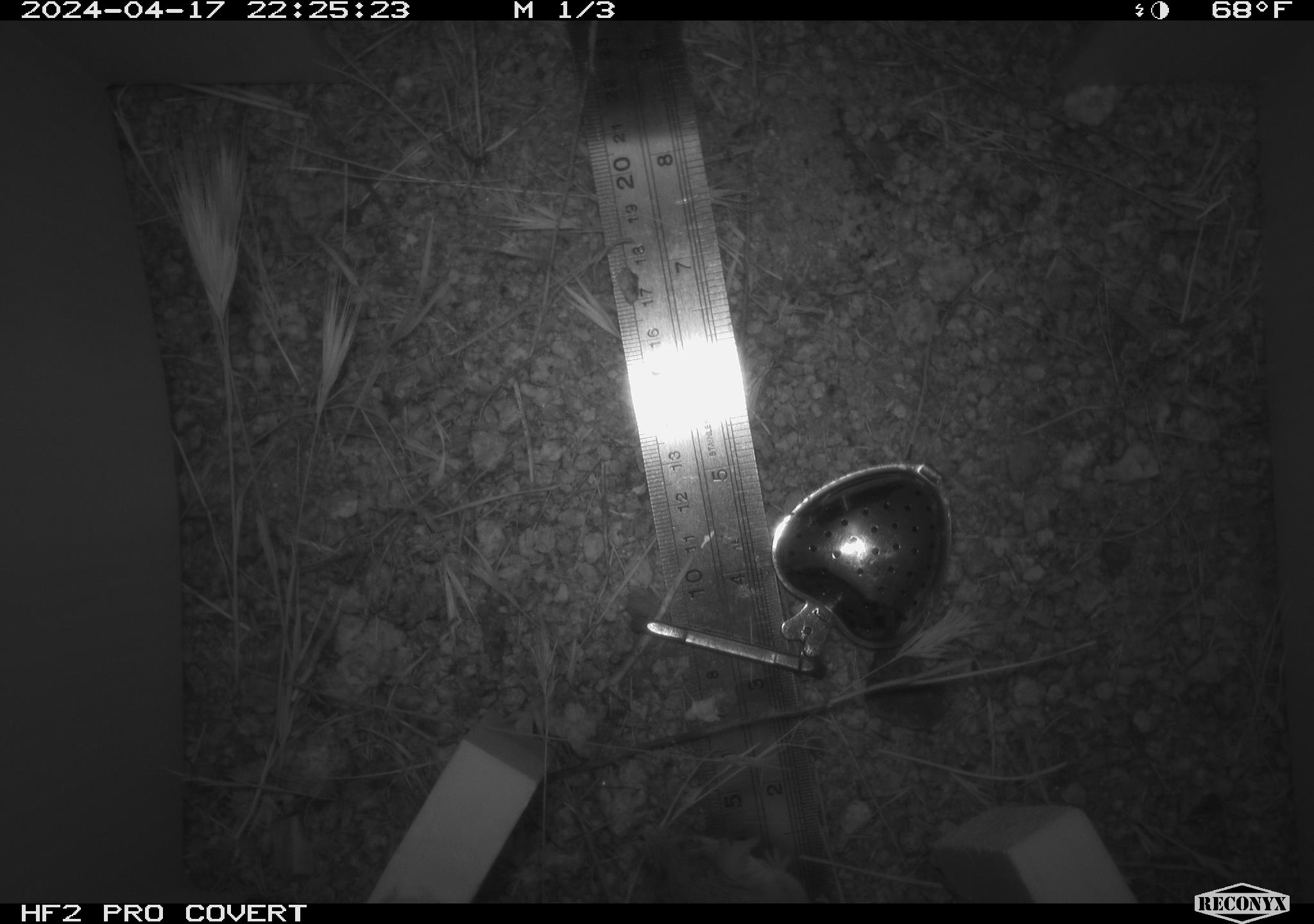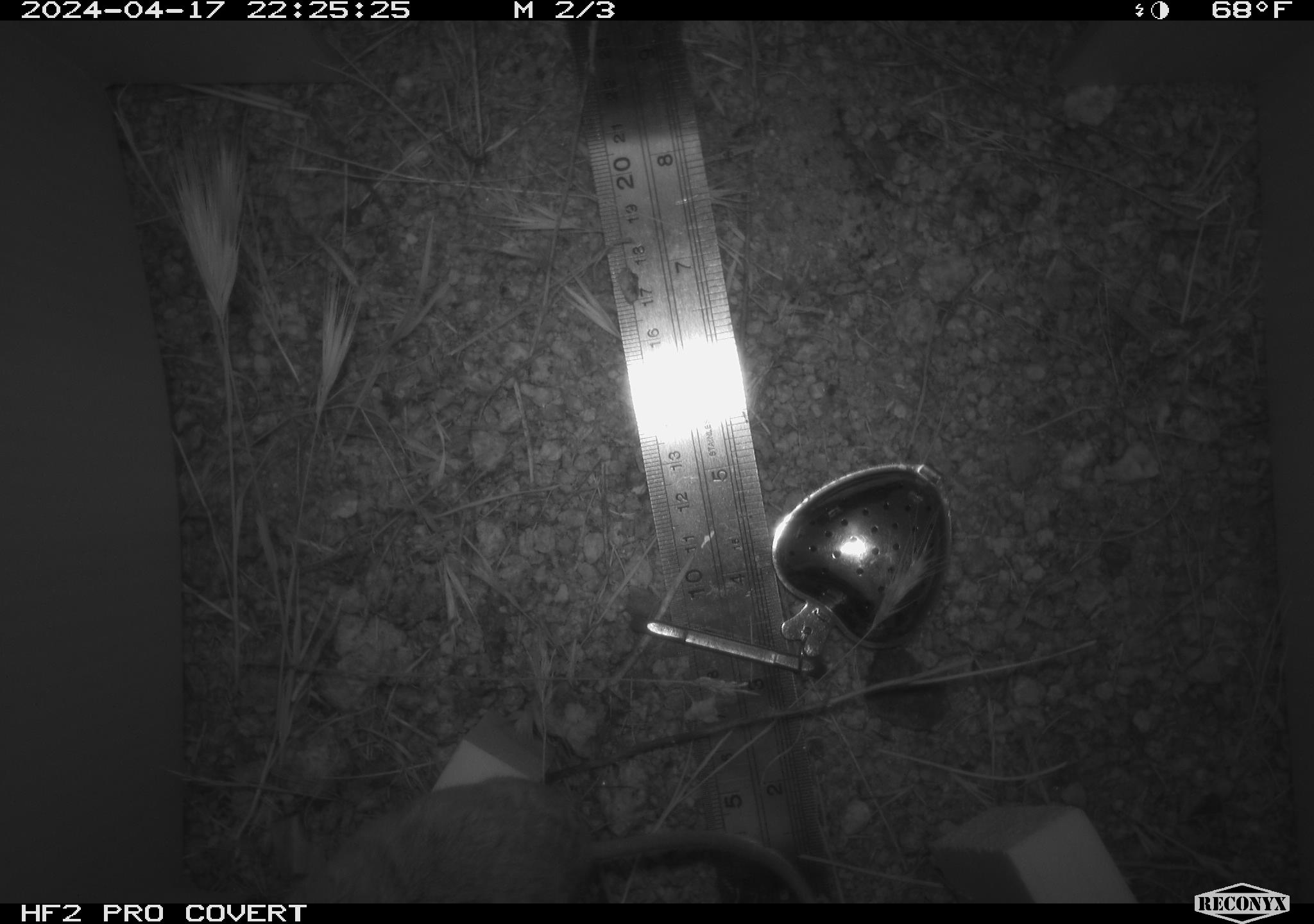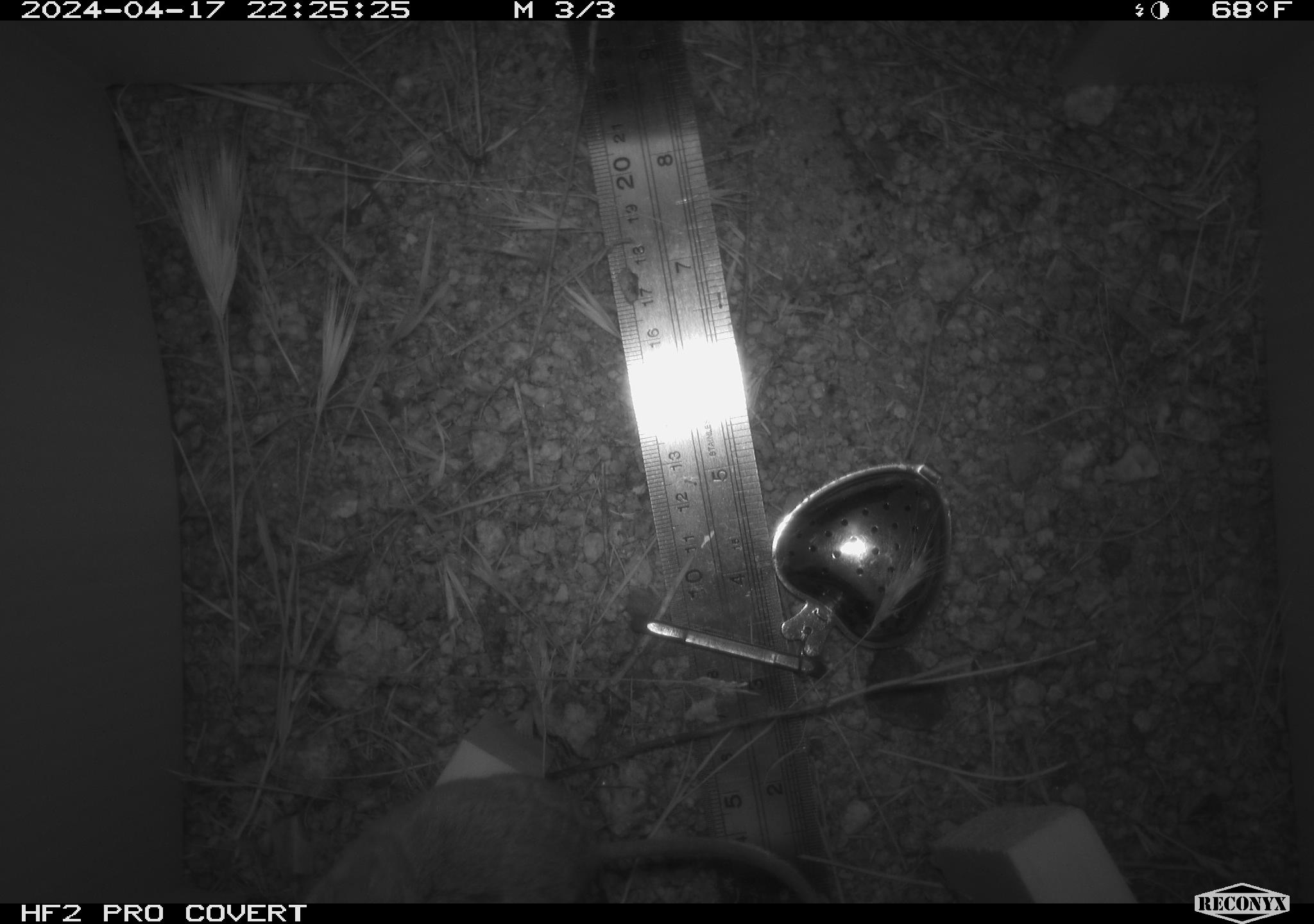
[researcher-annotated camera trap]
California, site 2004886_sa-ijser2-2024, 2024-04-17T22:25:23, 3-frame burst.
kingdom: Animalia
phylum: Chordata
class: Mammalia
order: Rodentia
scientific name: Rodentia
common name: mouse species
Mouse species (Rodentia).